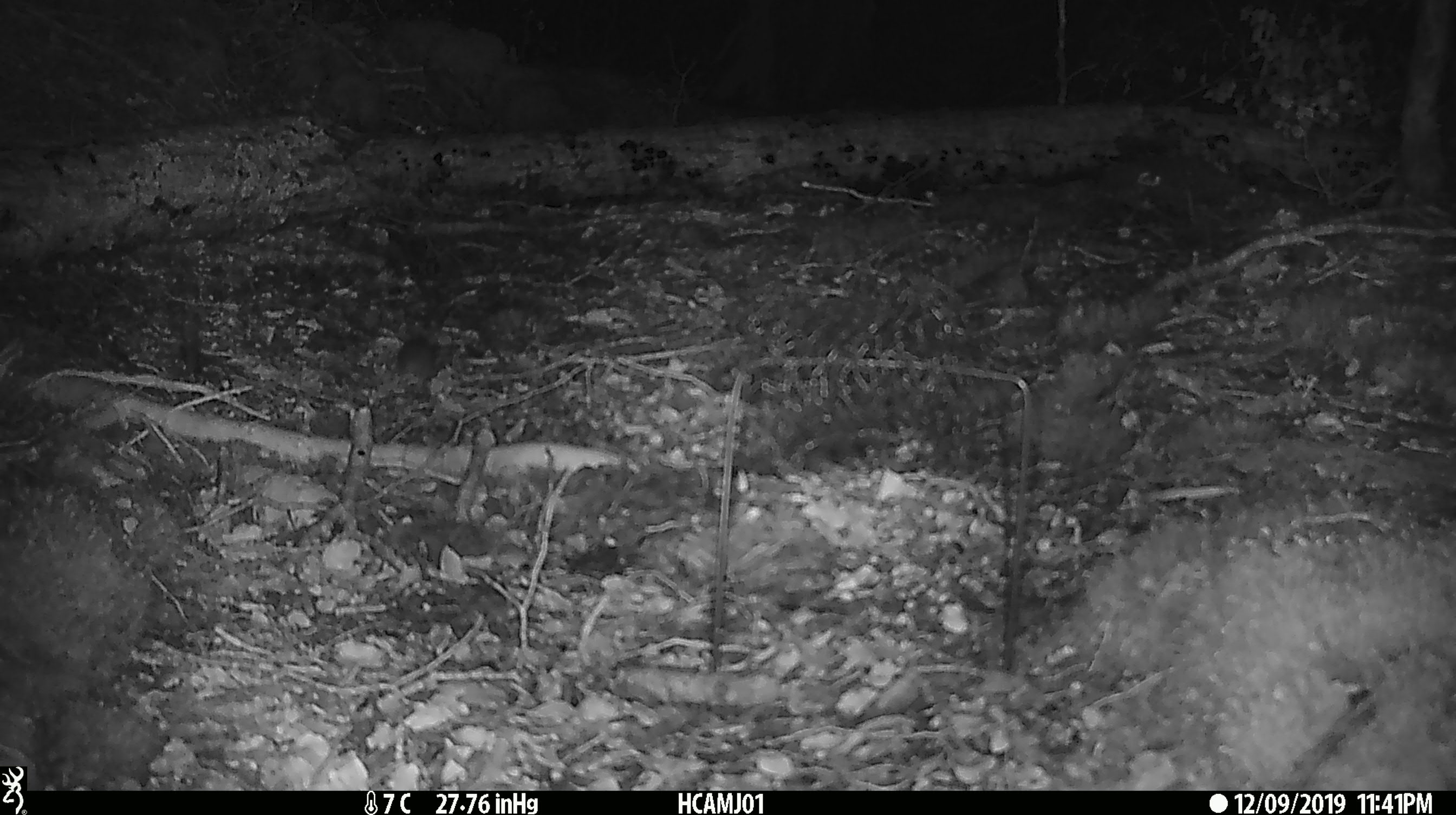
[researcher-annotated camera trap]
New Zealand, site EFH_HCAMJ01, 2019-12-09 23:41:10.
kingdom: Animalia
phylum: Chordata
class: Mammalia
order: Rodentia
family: Muridae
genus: Mus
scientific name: Mus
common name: mouse